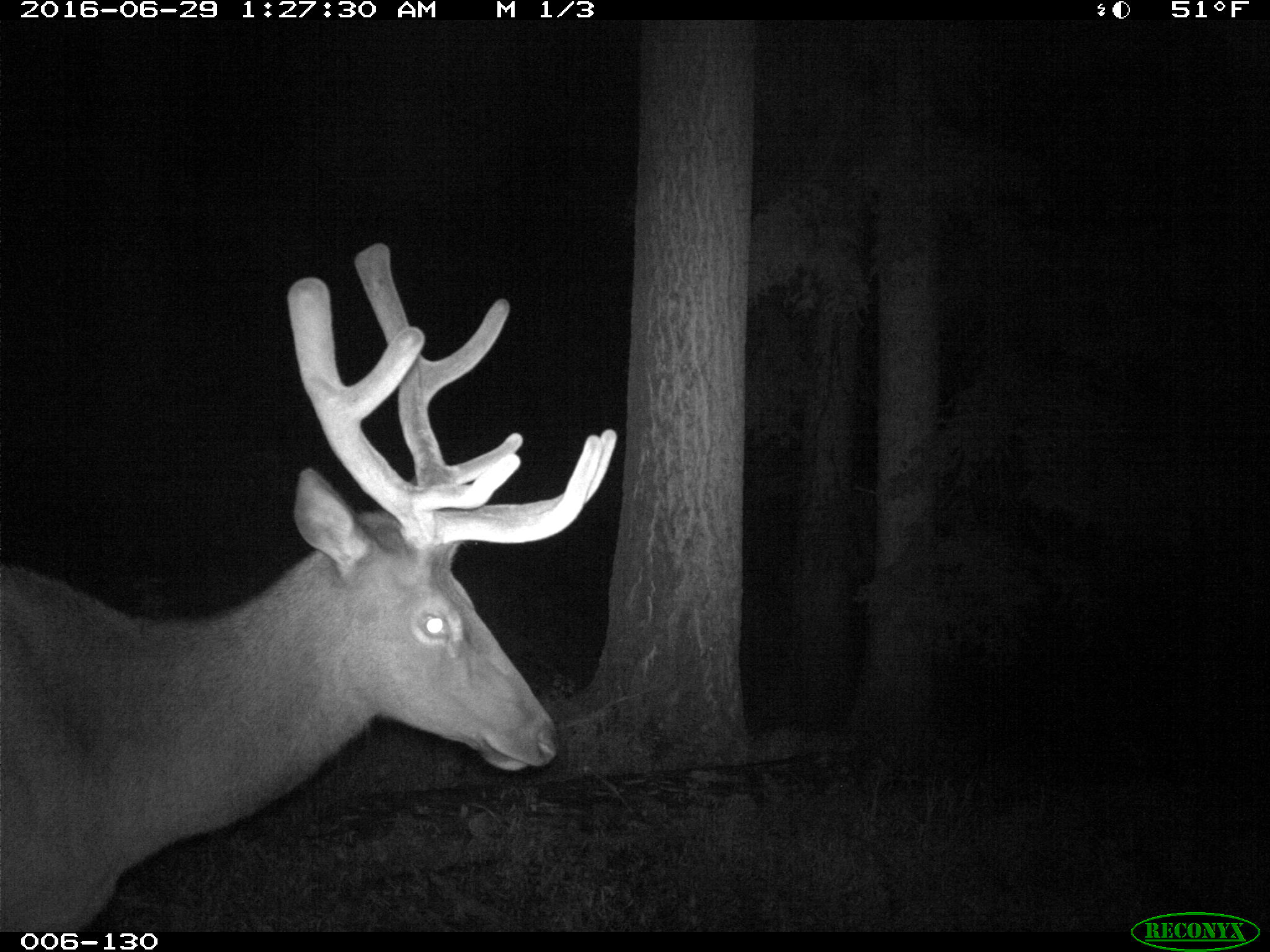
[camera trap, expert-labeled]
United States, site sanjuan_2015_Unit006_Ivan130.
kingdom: Animalia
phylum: Chordata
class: Mammalia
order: Artiodactyla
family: Cervidae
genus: Cervus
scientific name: Cervus elaphus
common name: red deer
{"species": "Cervus elaphus (red deer)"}